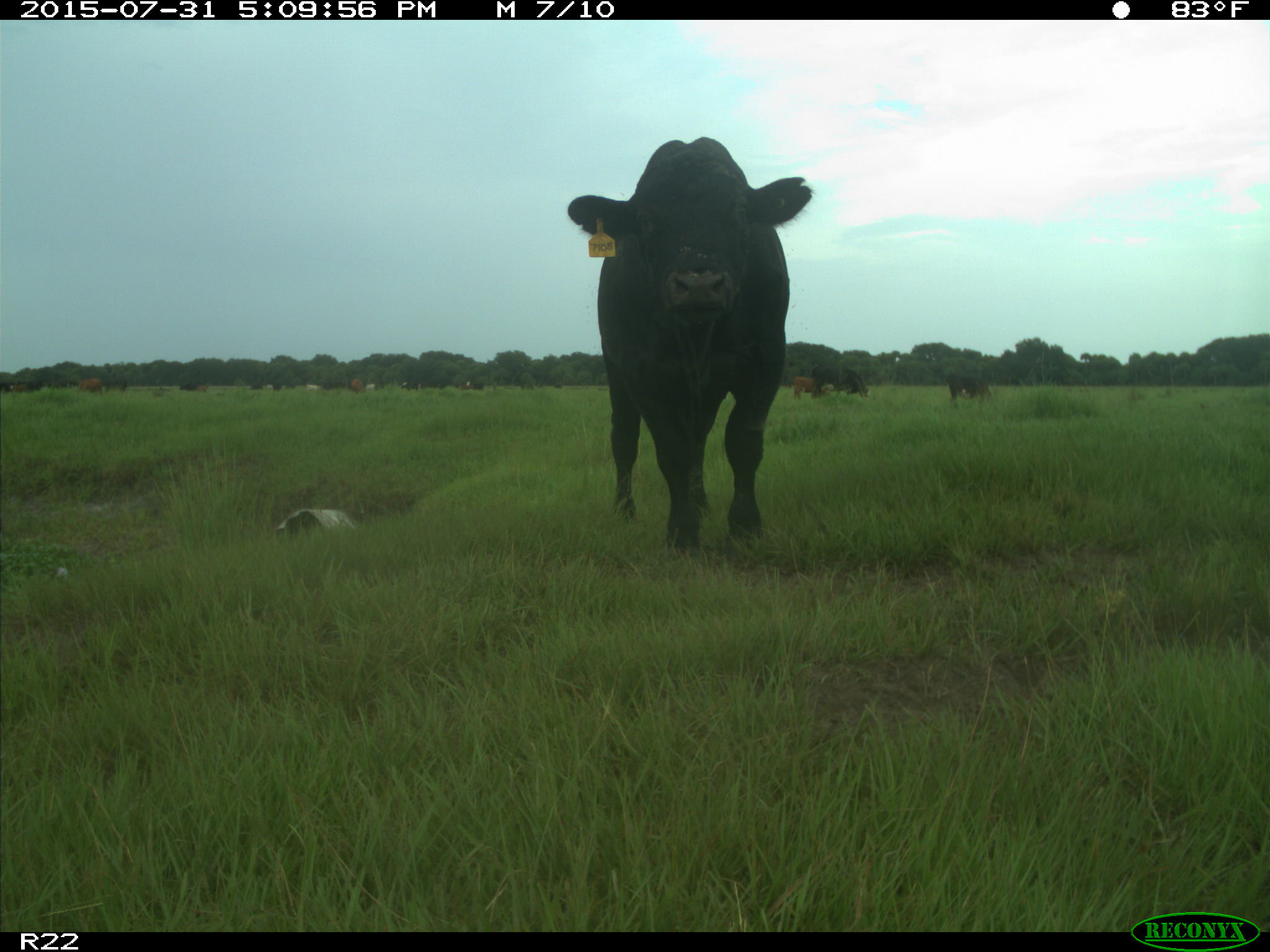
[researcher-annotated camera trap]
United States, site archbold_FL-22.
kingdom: Animalia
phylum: Chordata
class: Mammalia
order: Artiodactyla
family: Bovidae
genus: Bos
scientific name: Bos taurus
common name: domestic cow